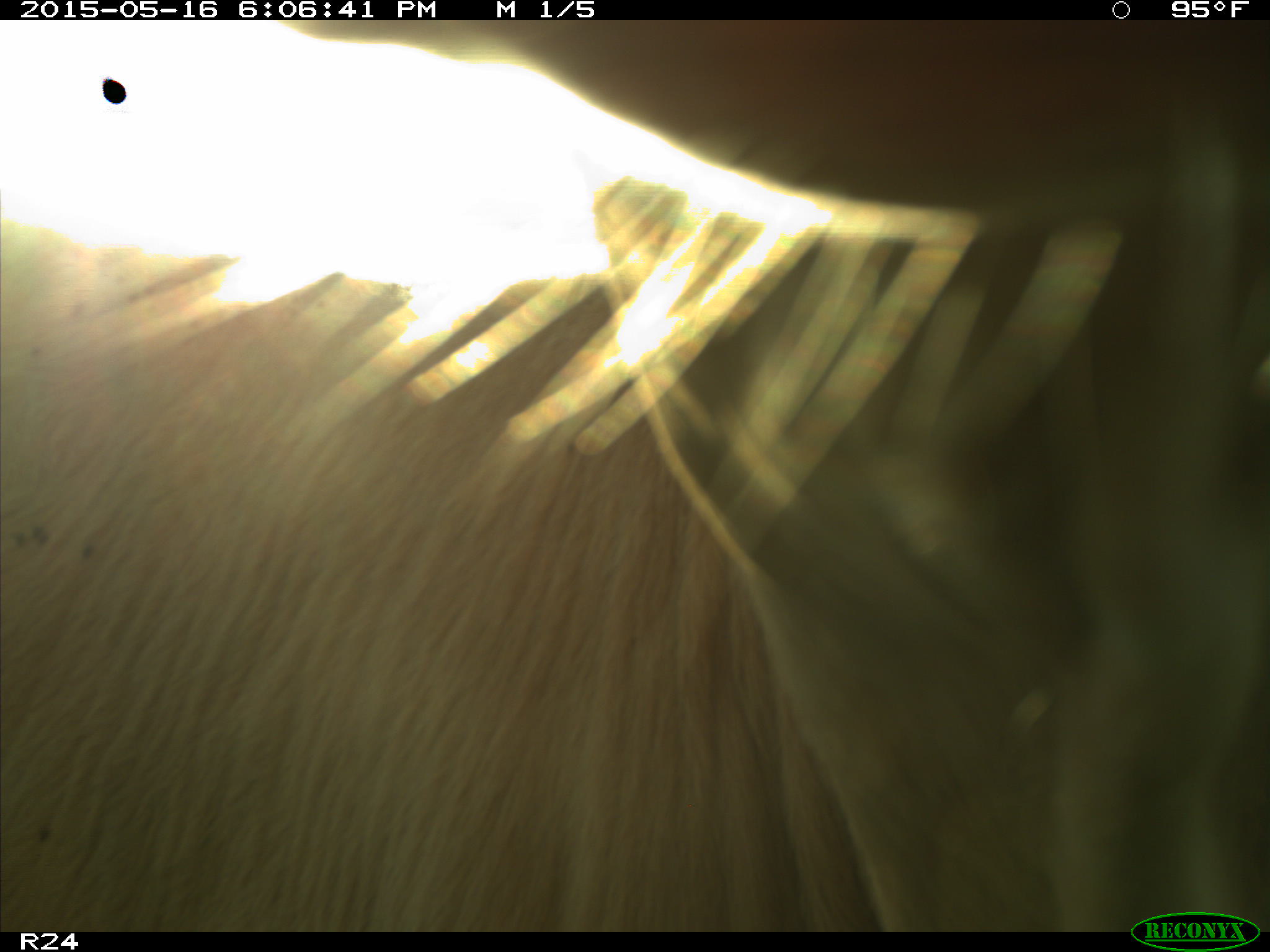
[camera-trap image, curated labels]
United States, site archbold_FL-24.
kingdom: Animalia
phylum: Chordata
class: Mammalia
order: Artiodactyla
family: Bovidae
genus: Bos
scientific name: Bos taurus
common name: domestic cow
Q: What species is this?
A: Bos taurus (domestic cow).